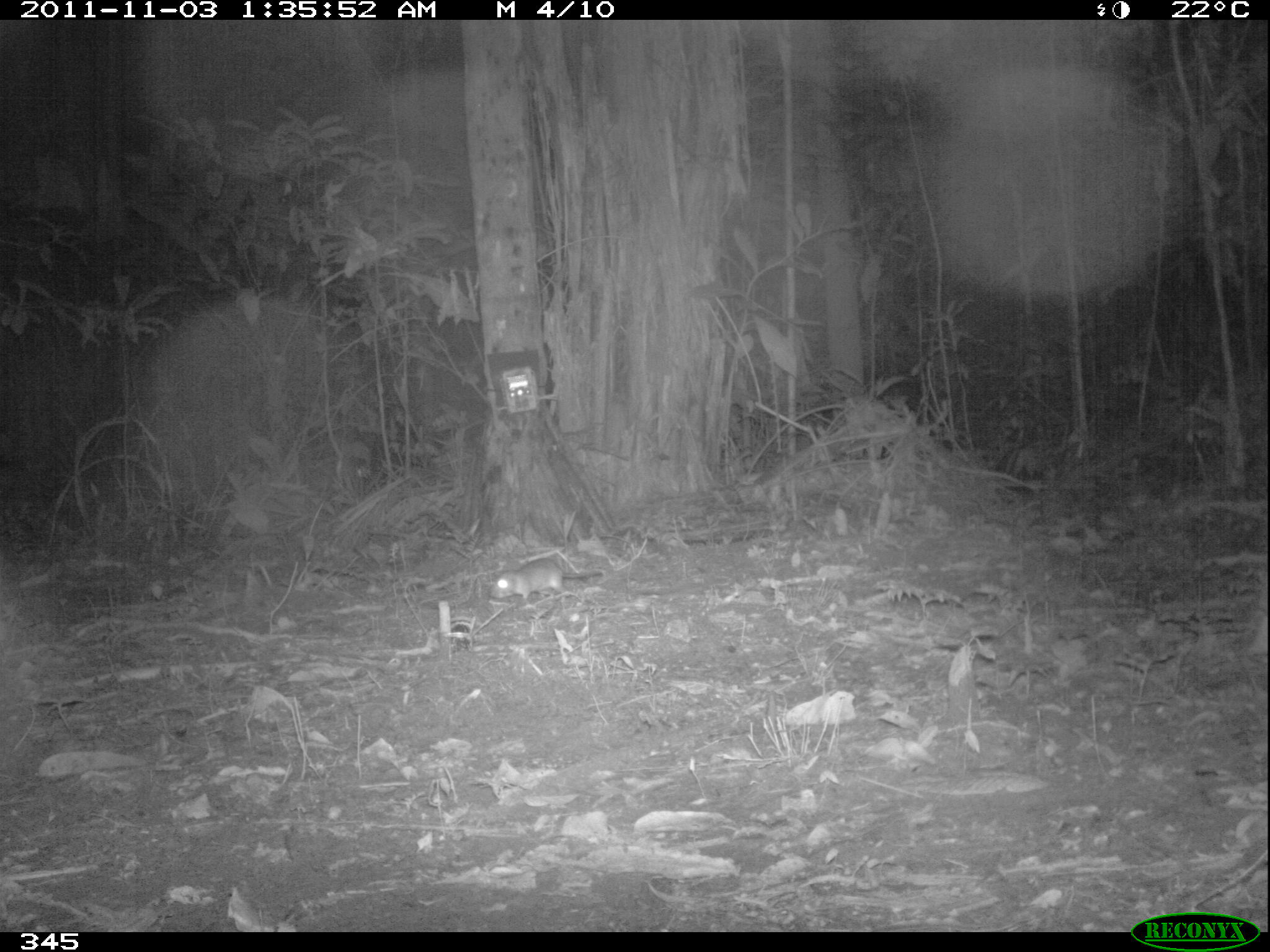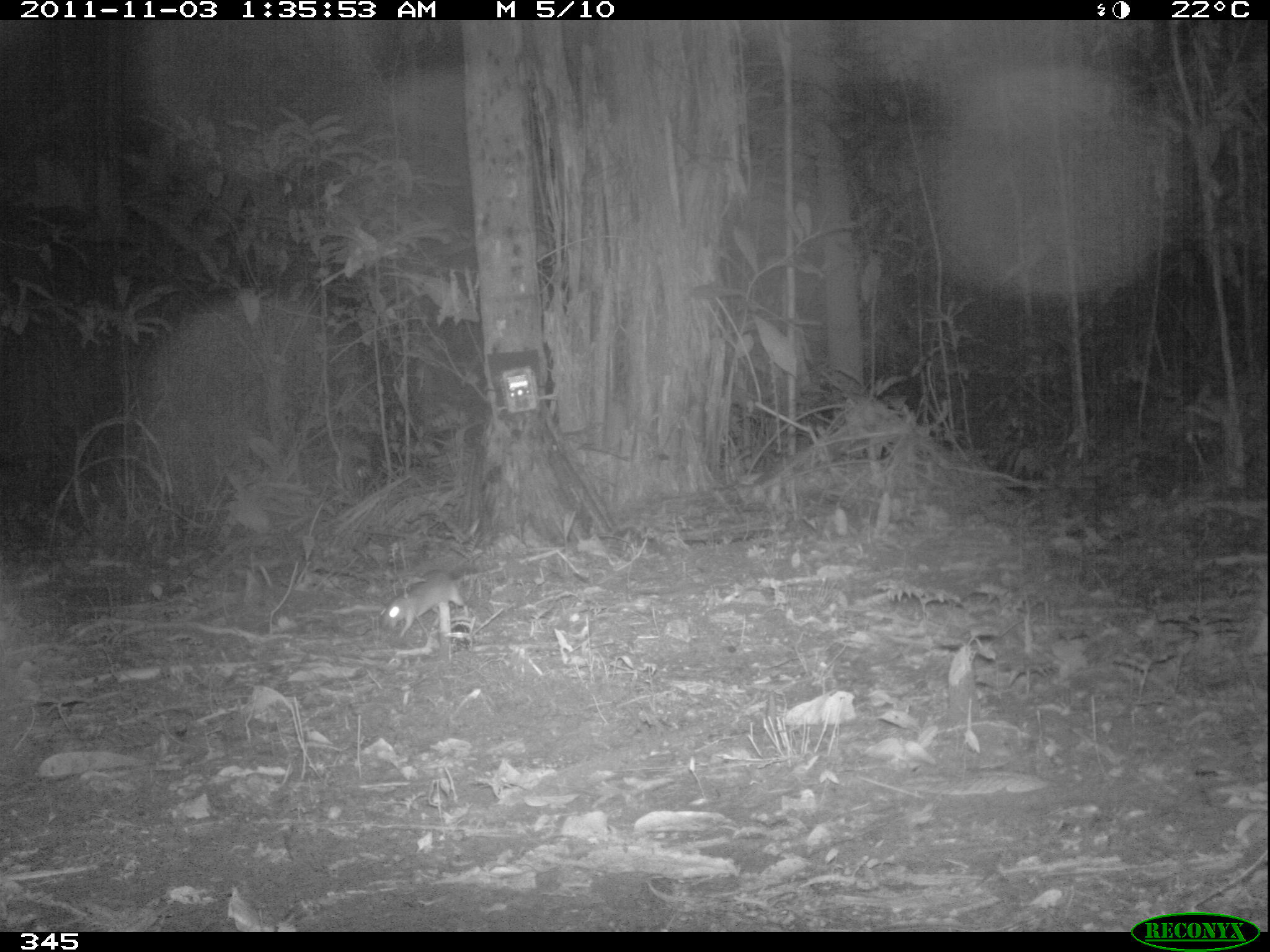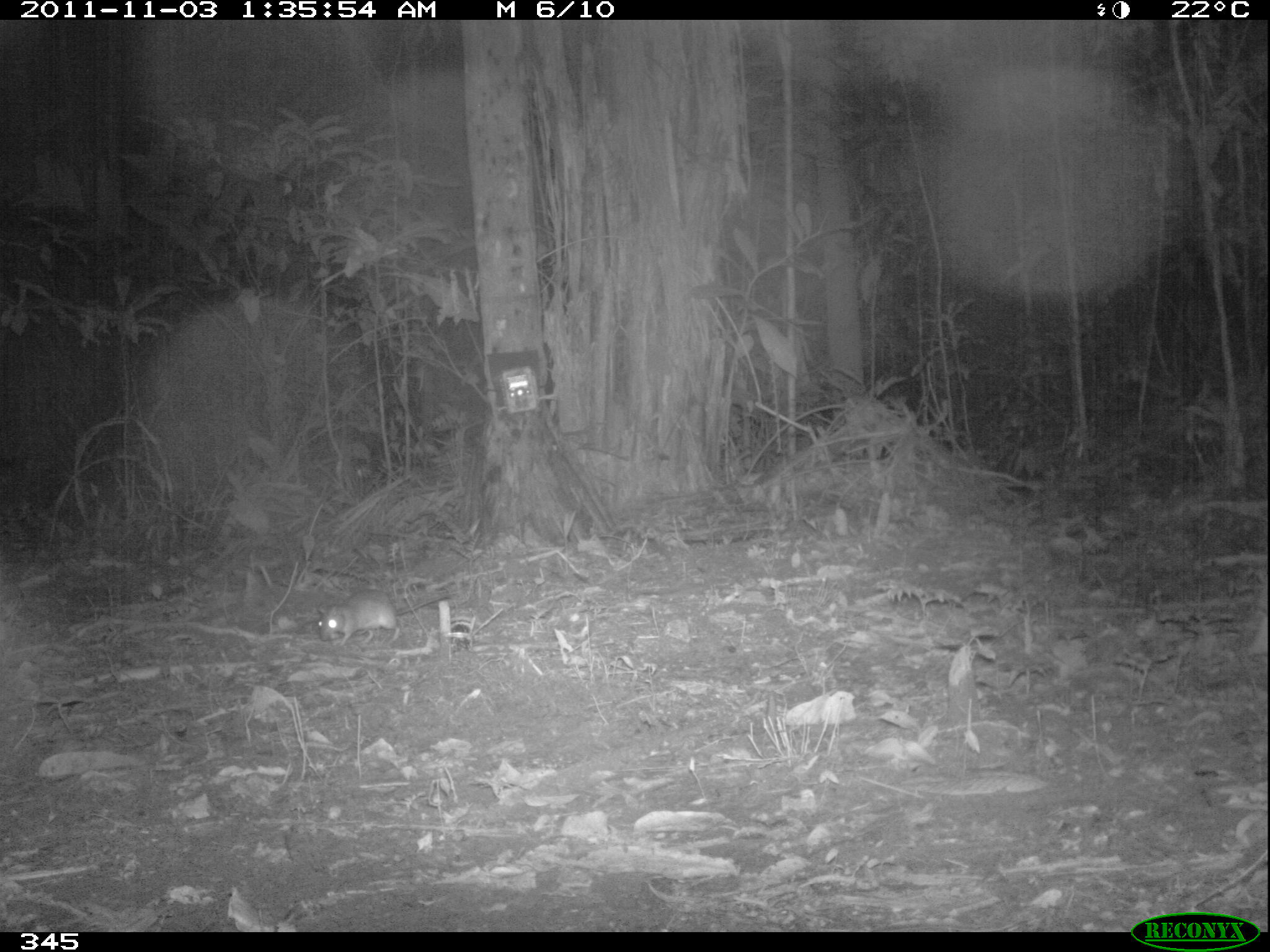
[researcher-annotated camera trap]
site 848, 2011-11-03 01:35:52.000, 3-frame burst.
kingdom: Animalia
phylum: Chordata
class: Mammalia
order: Rodentia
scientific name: Rodentia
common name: rodents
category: unknown rodent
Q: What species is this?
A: Unknown rodent (rodents) (Rodentia).